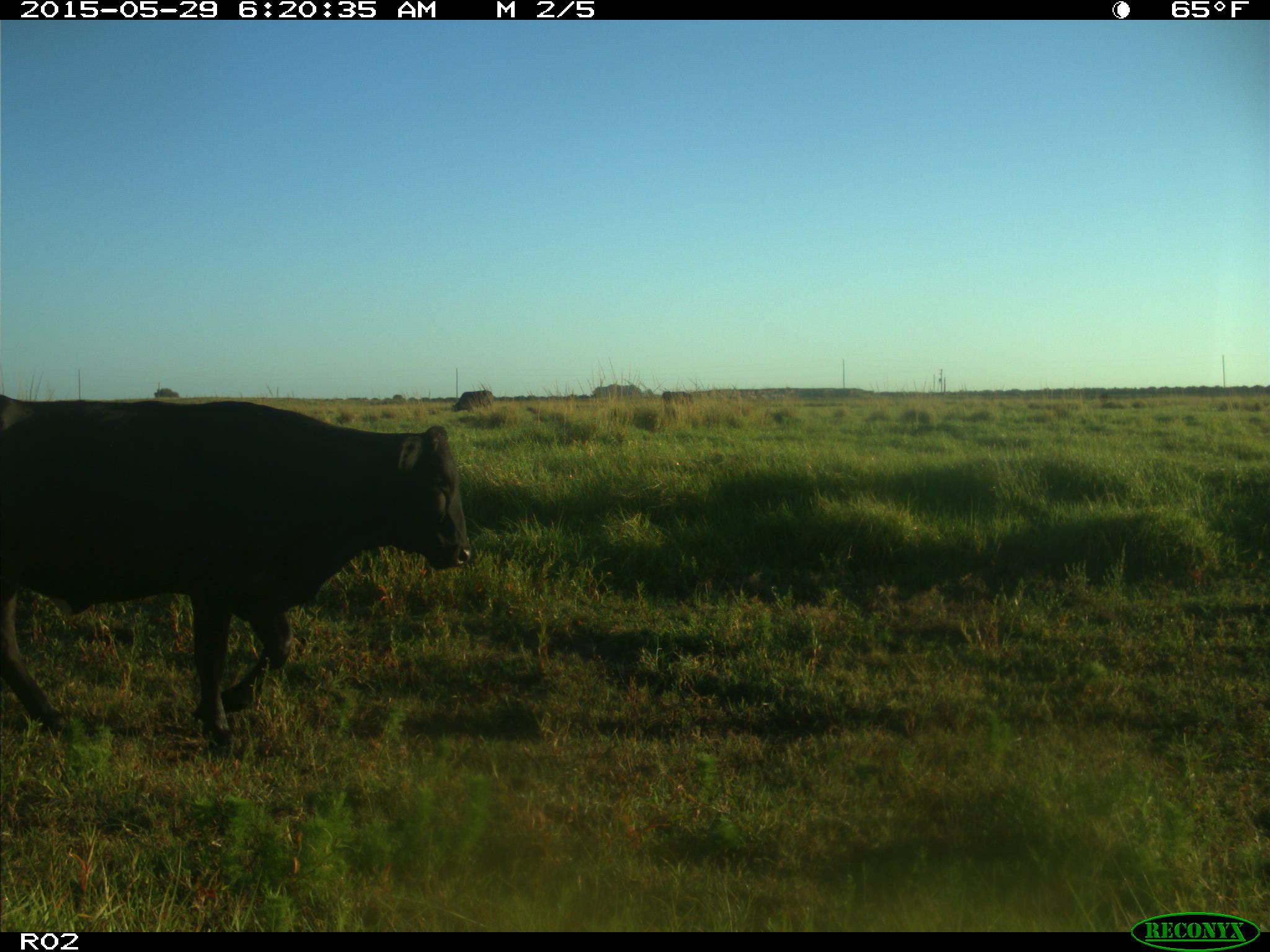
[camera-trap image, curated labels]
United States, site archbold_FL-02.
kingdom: Animalia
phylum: Chordata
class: Mammalia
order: Artiodactyla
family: Bovidae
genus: Bos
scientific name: Bos taurus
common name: domestic cow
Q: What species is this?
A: Bos taurus (domestic cow).